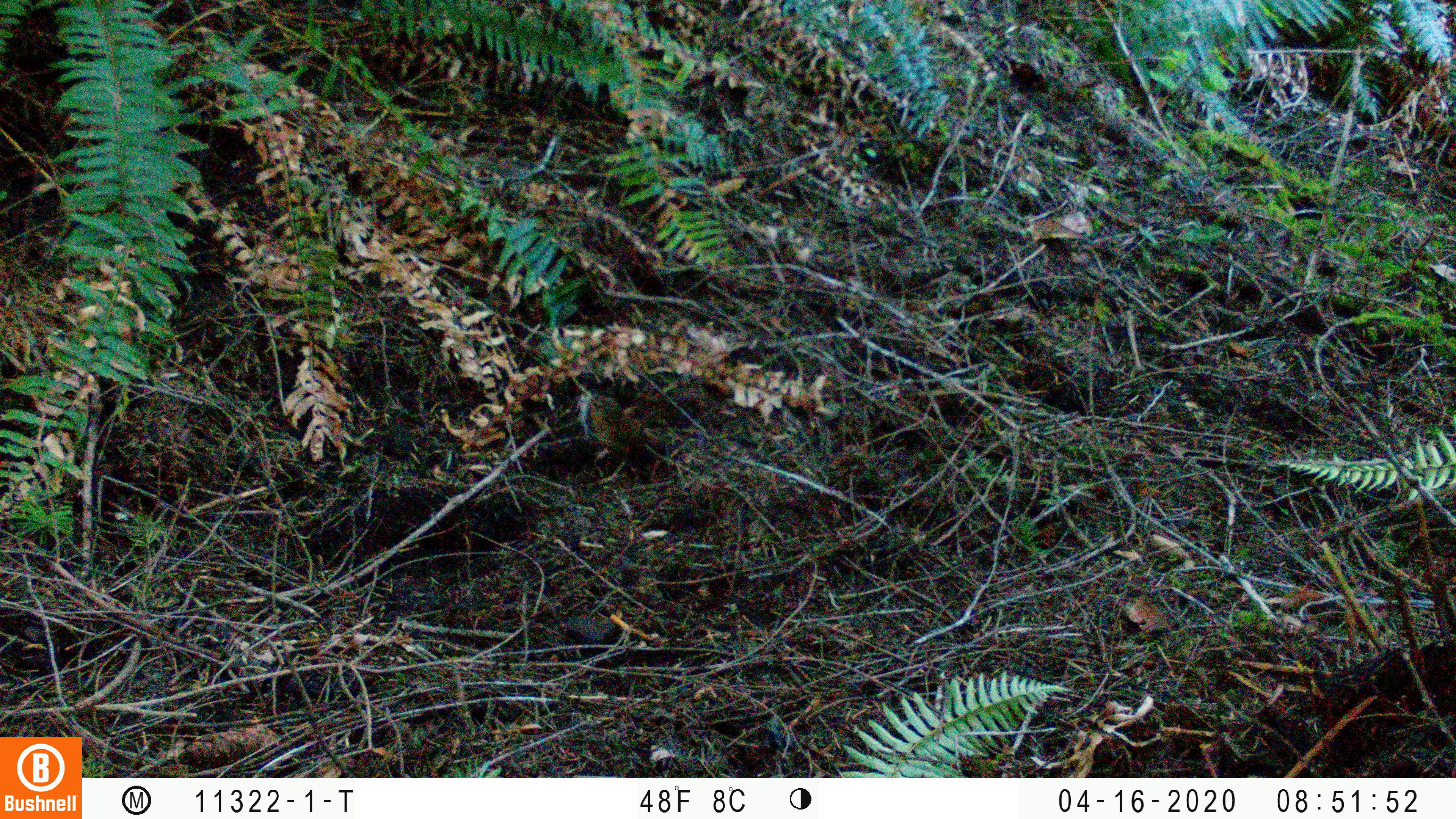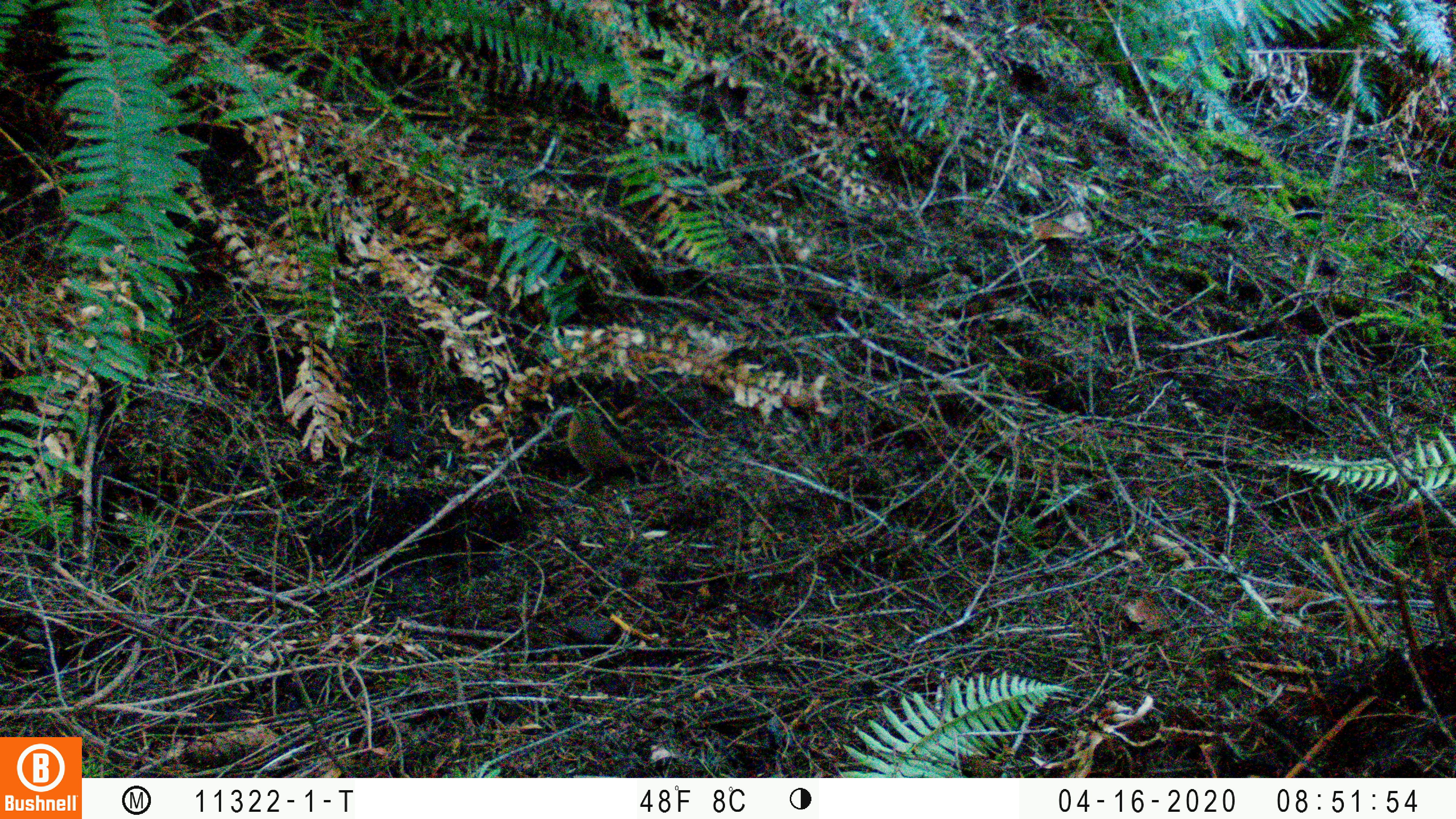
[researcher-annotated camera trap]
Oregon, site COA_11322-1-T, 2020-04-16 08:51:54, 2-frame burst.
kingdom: Animalia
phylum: Chordata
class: Aves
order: Passeriformes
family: Turdidae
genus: Catharus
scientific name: Catharus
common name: brown thrushes and nightingale-thrushes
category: catharus species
Catharus species (brown thrushes and nightingale-thrushes) (Catharus).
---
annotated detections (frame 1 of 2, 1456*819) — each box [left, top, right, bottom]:
catharus species: [577, 386, 662, 468]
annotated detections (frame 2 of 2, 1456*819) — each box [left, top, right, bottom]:
catharus species: [554, 401, 655, 493]